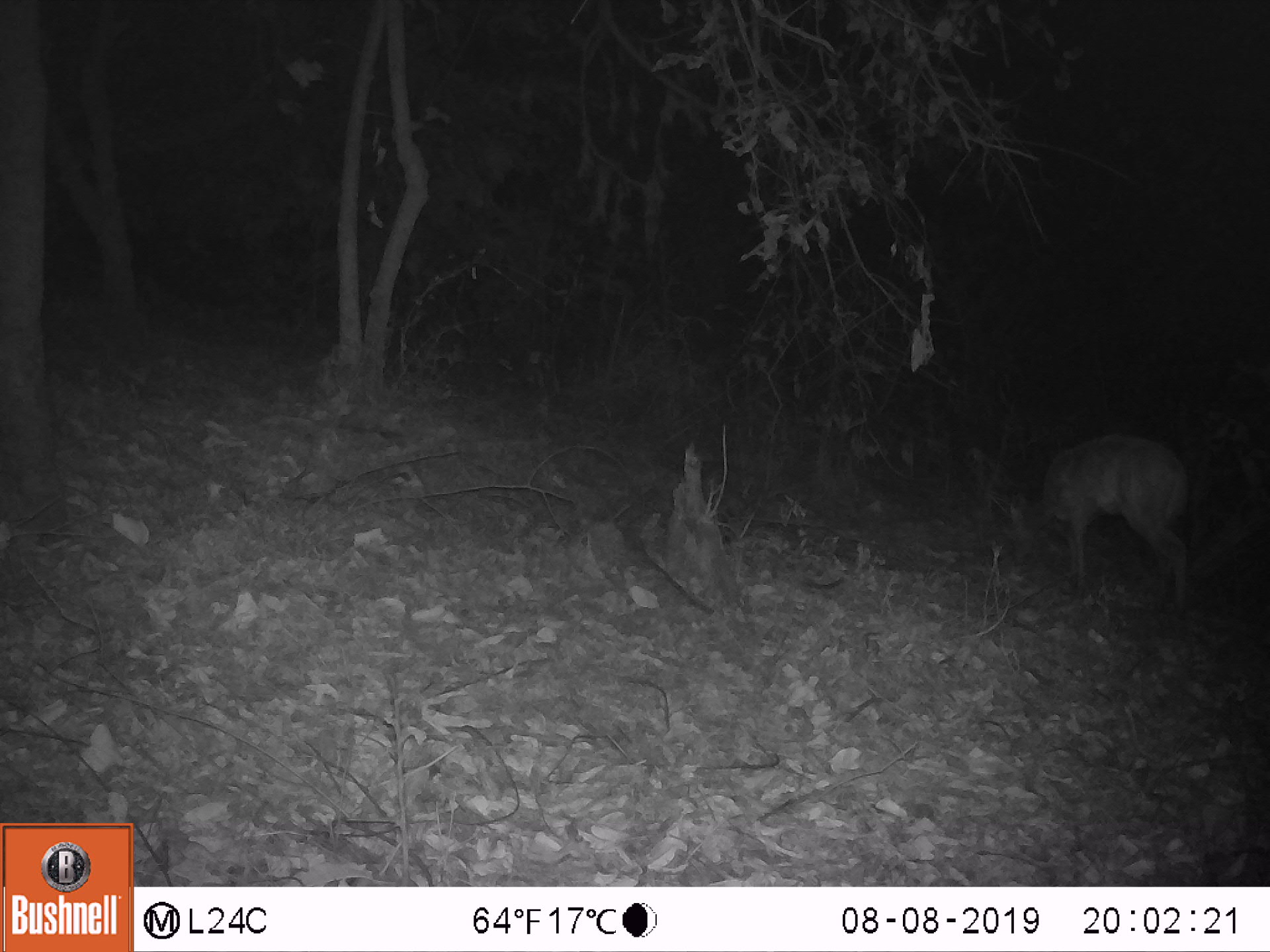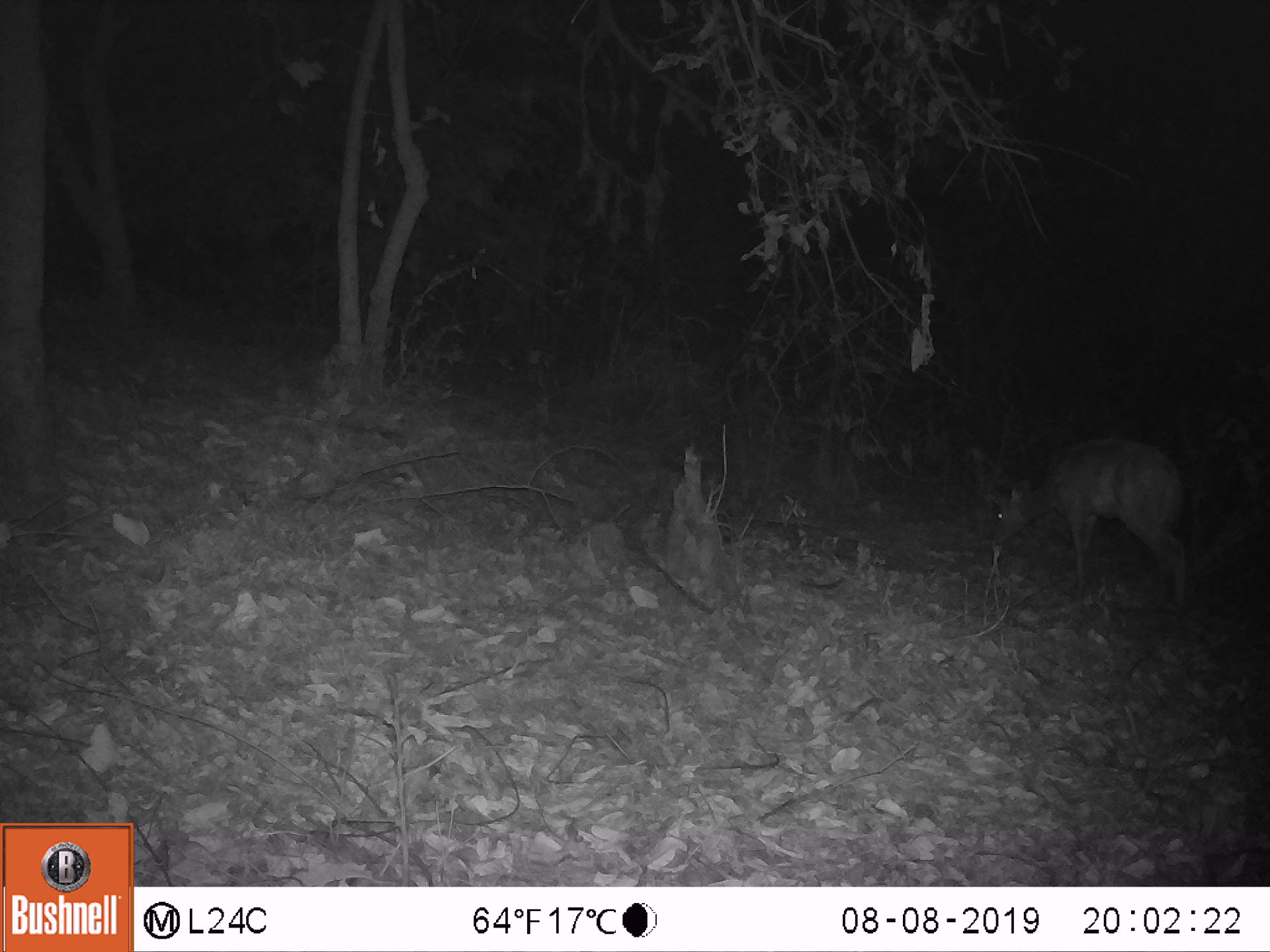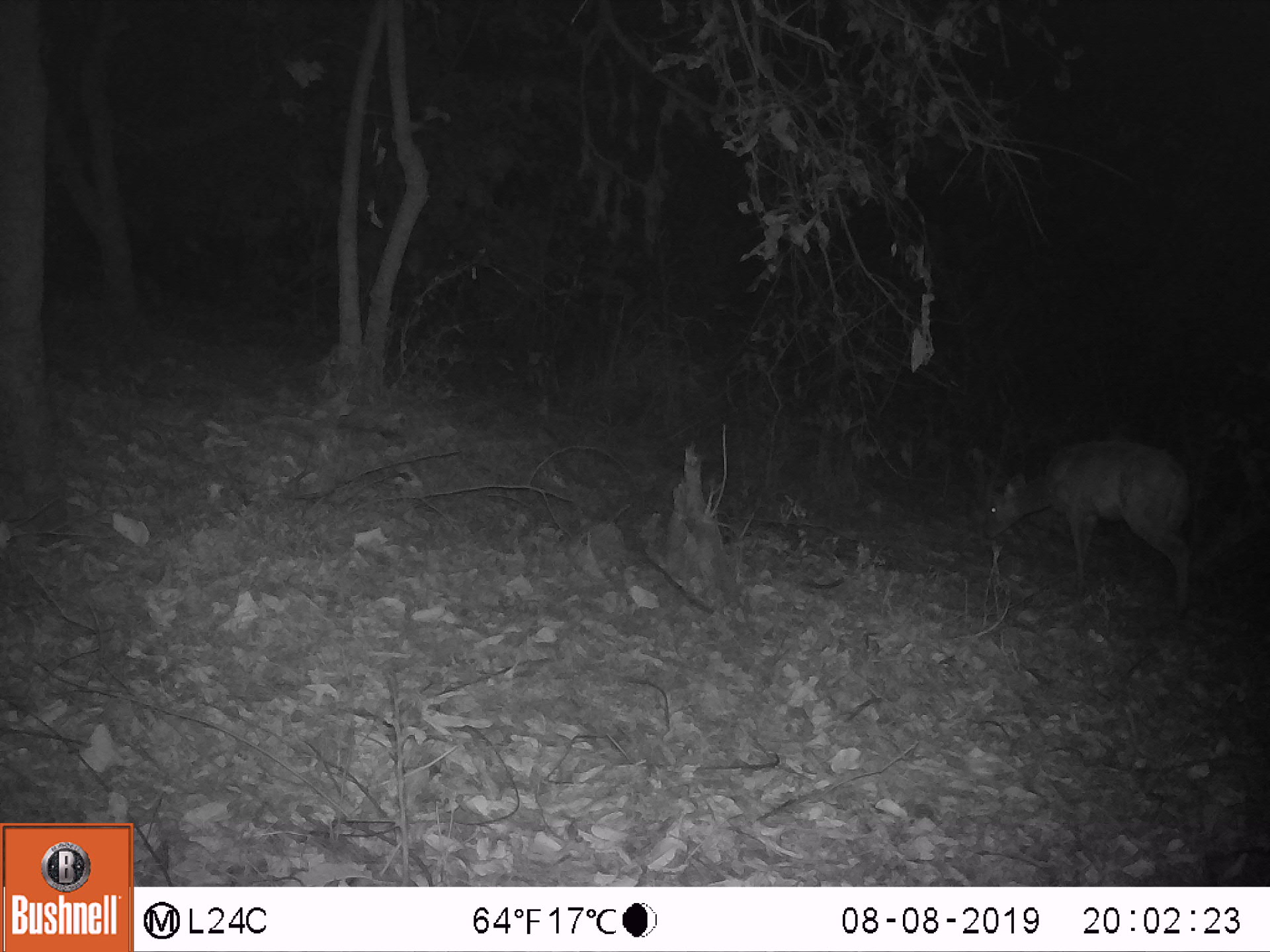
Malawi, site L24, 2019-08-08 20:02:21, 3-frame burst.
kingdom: Animalia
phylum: Chordata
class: Mammalia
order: Artiodactyla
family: Bovidae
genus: Tragelaphus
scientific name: Tragelaphus sylvaticus sylvaticus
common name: cape bushbuck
Cape bushbuck (Tragelaphus sylvaticus sylvaticus), count 1.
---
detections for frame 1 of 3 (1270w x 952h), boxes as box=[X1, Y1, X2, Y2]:
cape bushbuck: box=[1036, 428, 1196, 608]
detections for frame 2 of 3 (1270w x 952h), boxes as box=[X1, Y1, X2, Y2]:
cape bushbuck: box=[987, 431, 1192, 609]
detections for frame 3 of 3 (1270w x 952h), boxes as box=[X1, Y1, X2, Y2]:
cape bushbuck: box=[960, 433, 1196, 605]